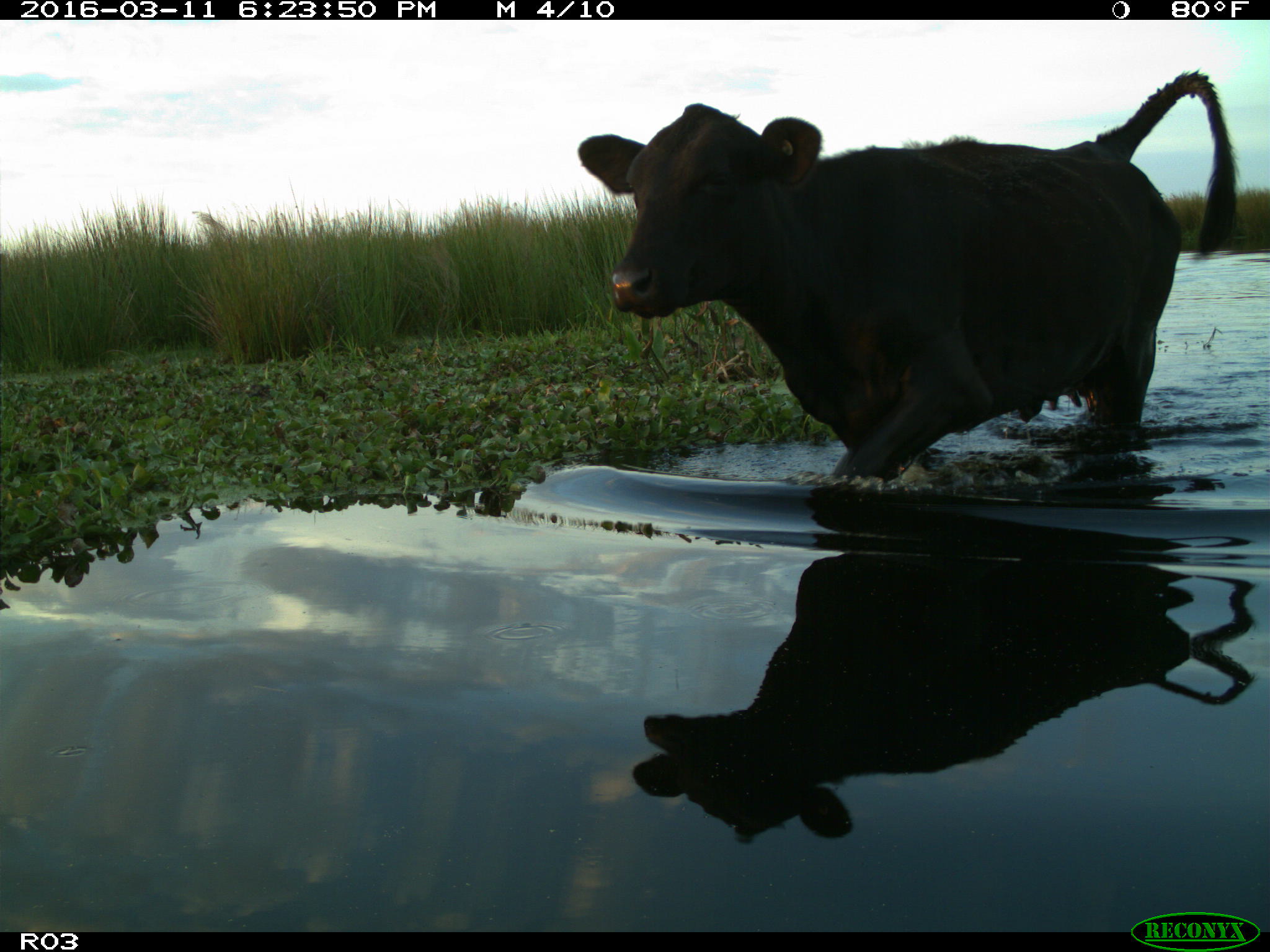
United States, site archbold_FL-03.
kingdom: Animalia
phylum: Chordata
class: Mammalia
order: Artiodactyla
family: Bovidae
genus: Bos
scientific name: Bos taurus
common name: domestic cow